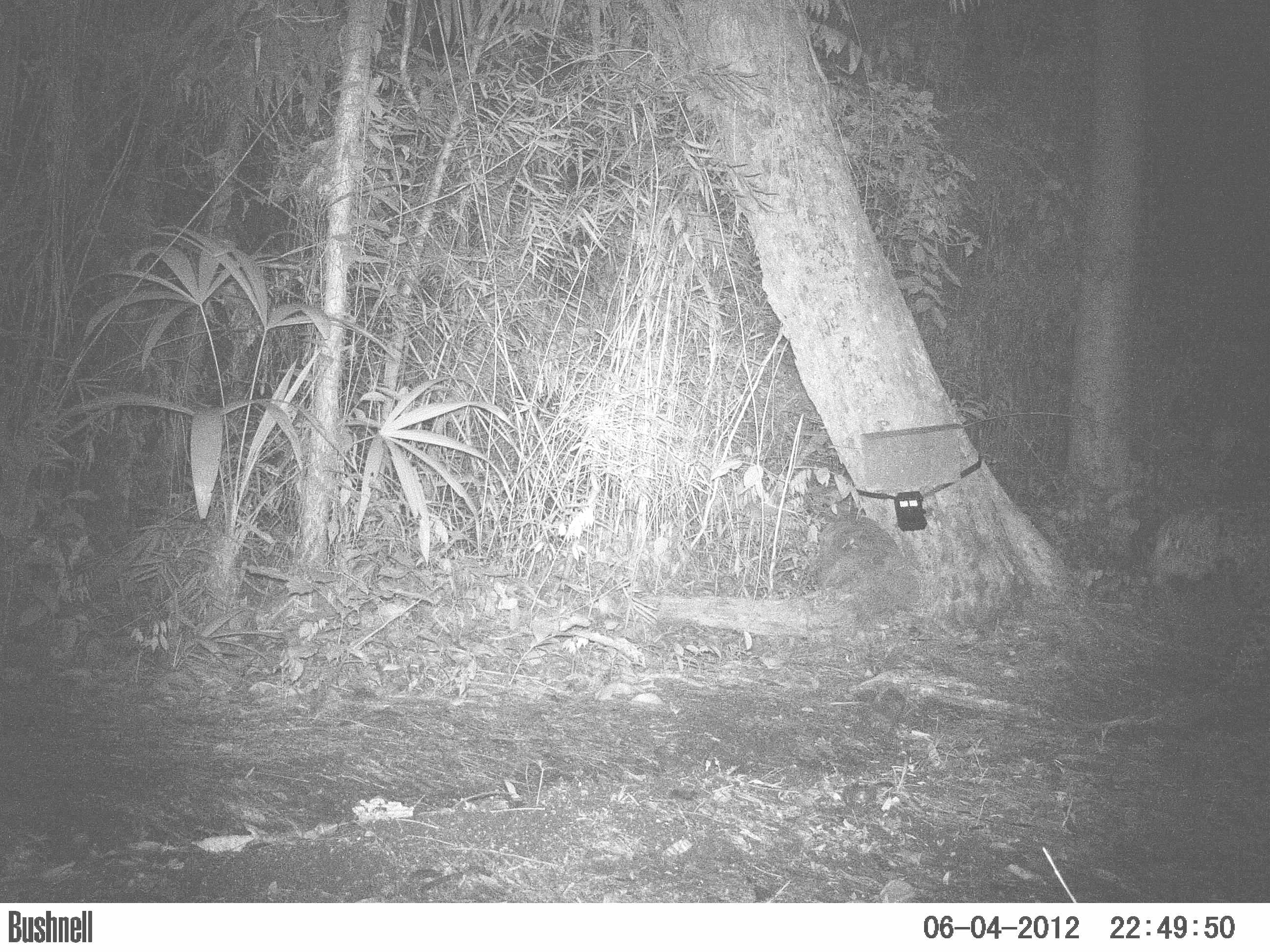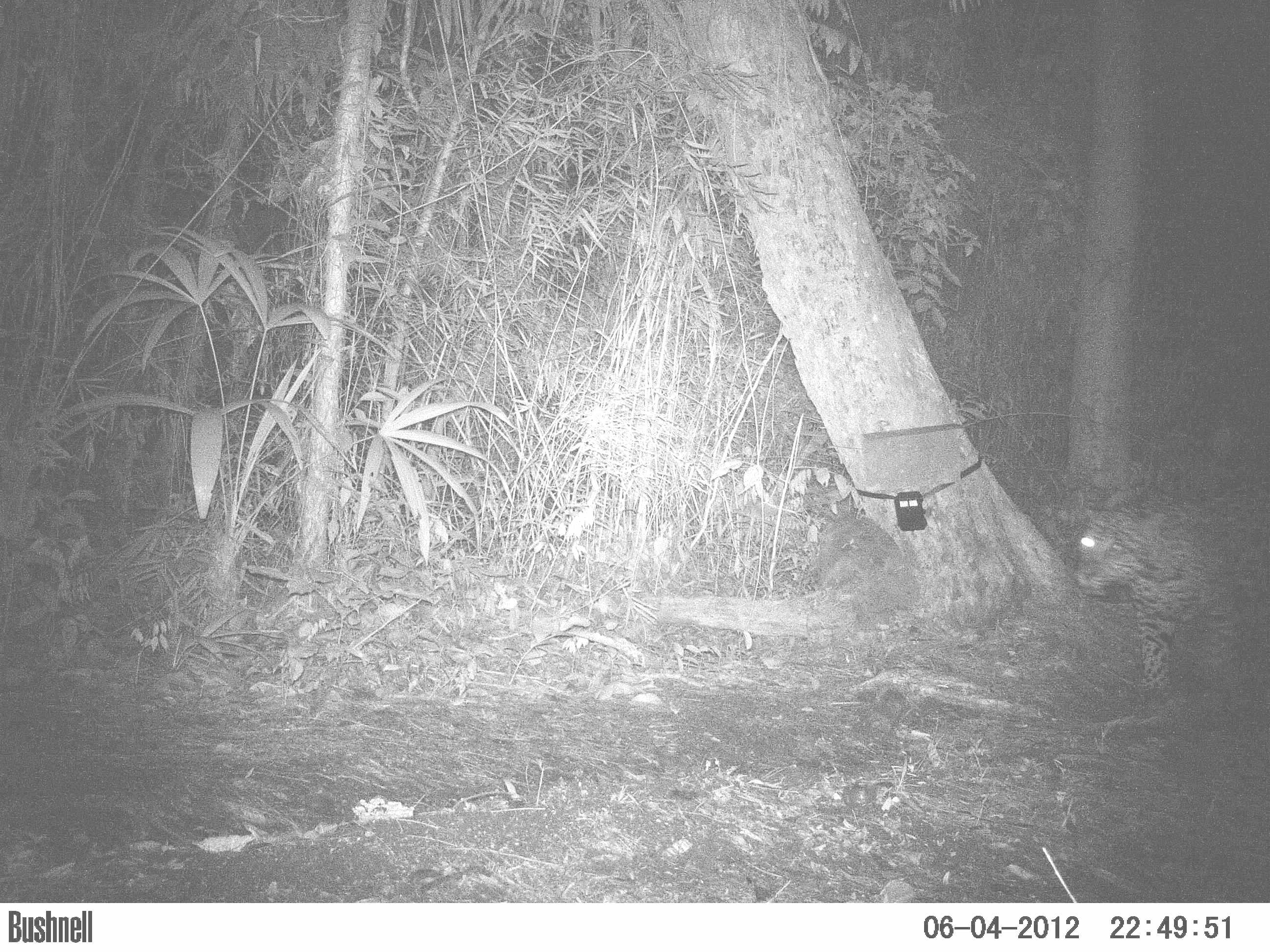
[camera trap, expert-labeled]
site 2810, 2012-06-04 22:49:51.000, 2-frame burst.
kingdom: Animalia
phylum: Chordata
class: Mammalia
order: Carnivora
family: Felidae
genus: Panthera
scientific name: Panthera onca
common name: jaguar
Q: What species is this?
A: Panthera onca (jaguar).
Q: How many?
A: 1.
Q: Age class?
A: Adult.